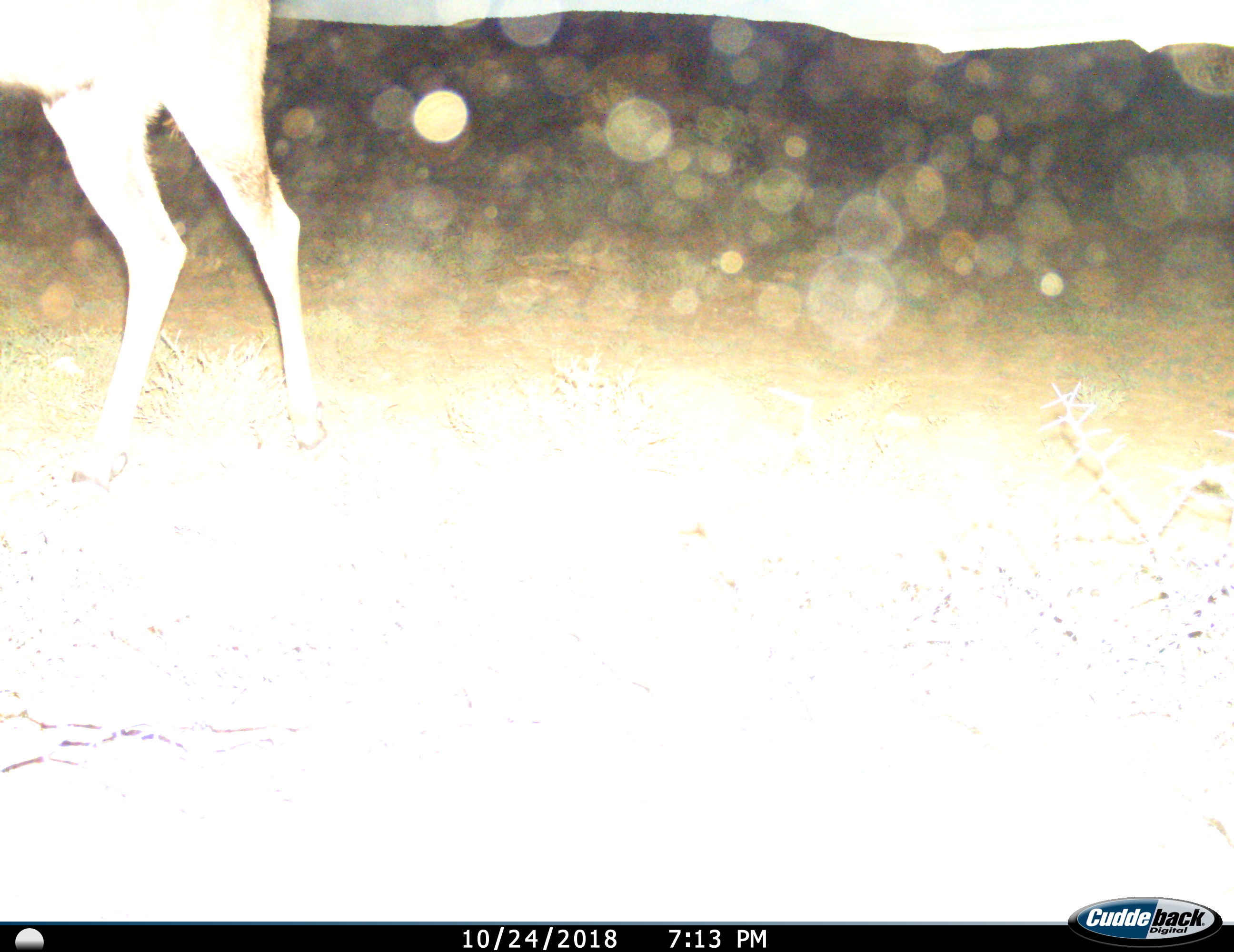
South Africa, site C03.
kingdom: Animalia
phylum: Chordata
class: Mammalia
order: Artiodactyla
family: Bovidae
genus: Tragelaphus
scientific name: Tragelaphus strepsiceros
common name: greater kudu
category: kudu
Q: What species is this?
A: Kudu (greater kudu) (Tragelaphus strepsiceros).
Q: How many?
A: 1.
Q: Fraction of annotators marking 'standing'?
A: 60%.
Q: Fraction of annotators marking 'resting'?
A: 0%.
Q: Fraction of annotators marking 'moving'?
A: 40%.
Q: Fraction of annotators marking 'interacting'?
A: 0%.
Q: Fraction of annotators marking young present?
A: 0%.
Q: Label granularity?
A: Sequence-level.